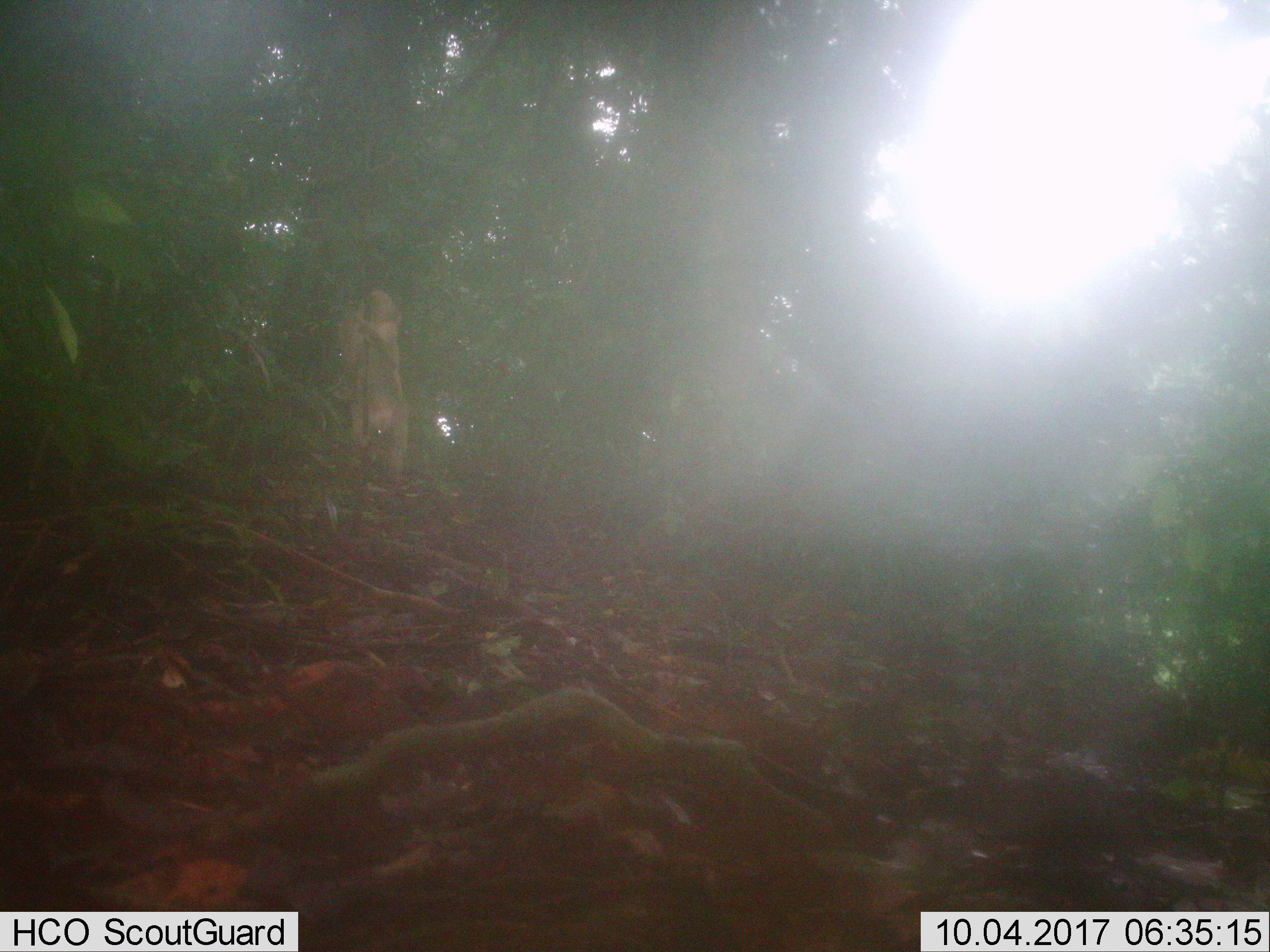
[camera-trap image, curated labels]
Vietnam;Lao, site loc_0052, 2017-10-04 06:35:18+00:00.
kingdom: Animalia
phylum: Chordata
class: Mammalia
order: Primates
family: Cercopithecidae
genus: Macaca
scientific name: Macaca nemestrina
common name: pig-tailed macaque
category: pig tailed macaque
Pig tailed macaque (pig-tailed macaque) (Macaca nemestrina). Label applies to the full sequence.